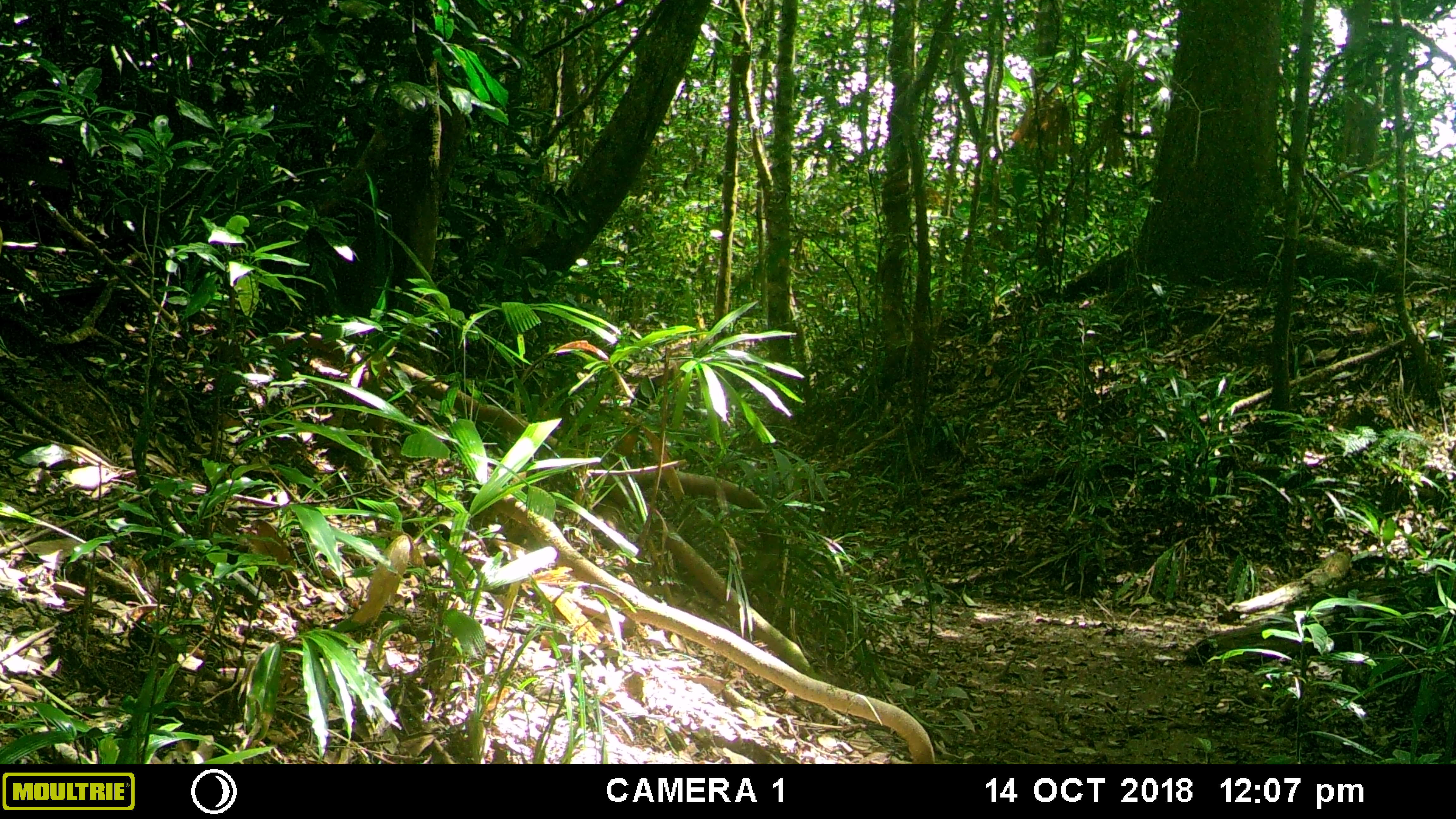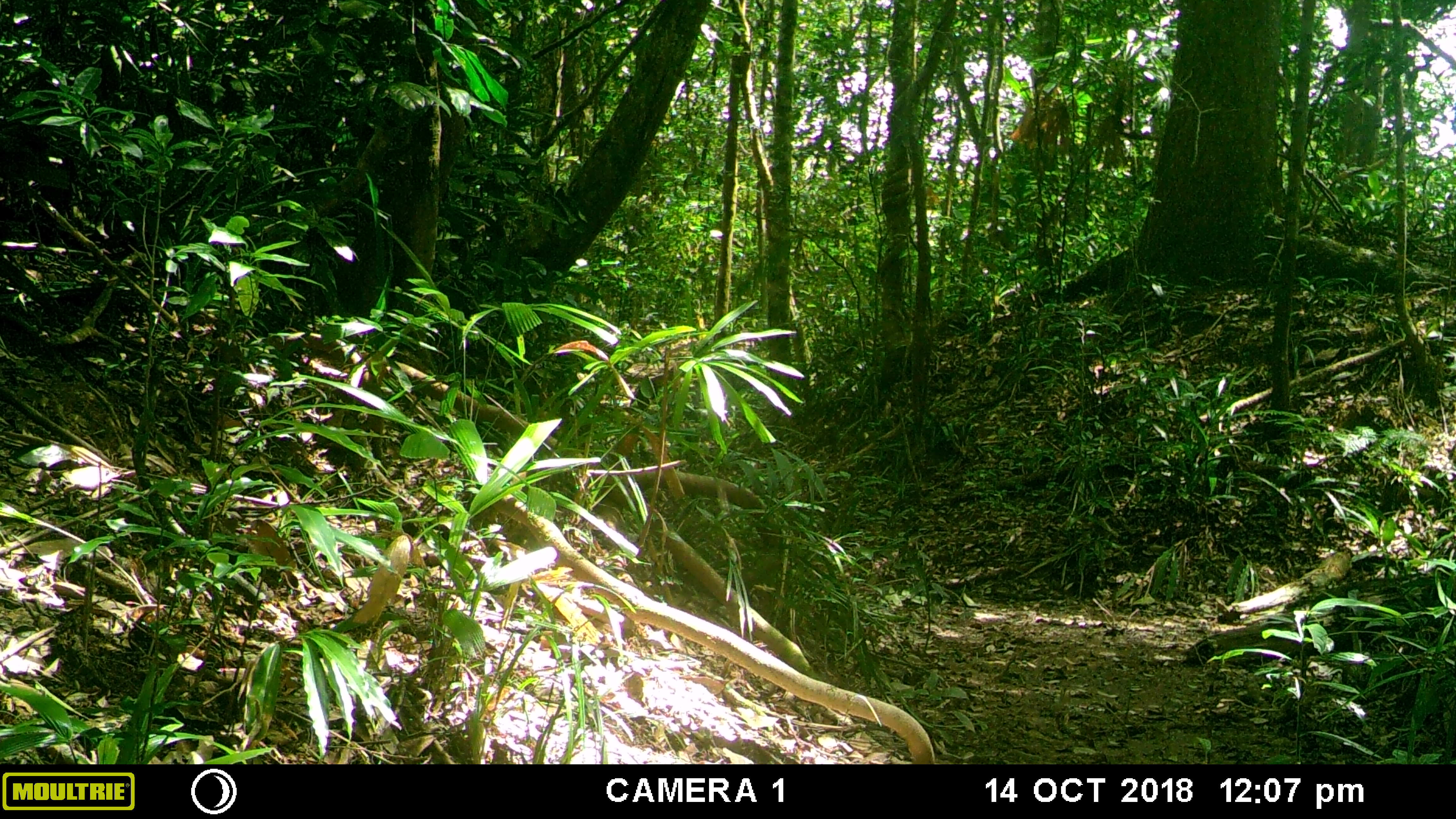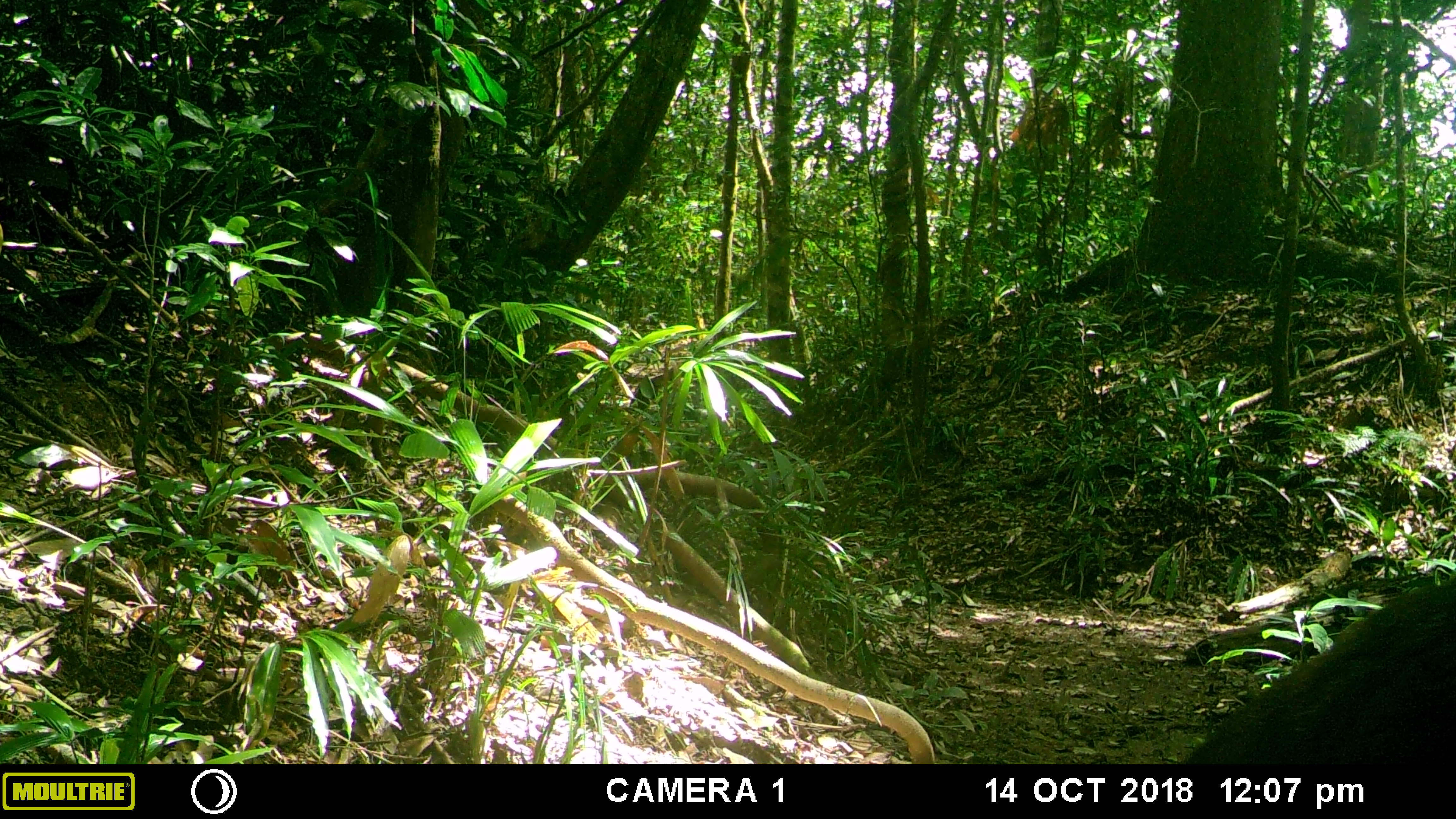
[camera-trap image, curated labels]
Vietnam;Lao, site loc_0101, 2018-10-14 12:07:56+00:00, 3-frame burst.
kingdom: Animalia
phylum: Chordata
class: Mammalia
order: Primates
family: Cercopithecidae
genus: Macaca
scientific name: Macaca arctoides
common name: stump-tailed macaque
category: stump tailed macaque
Stump tailed macaque (stump-tailed macaque) (Macaca arctoides). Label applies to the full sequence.